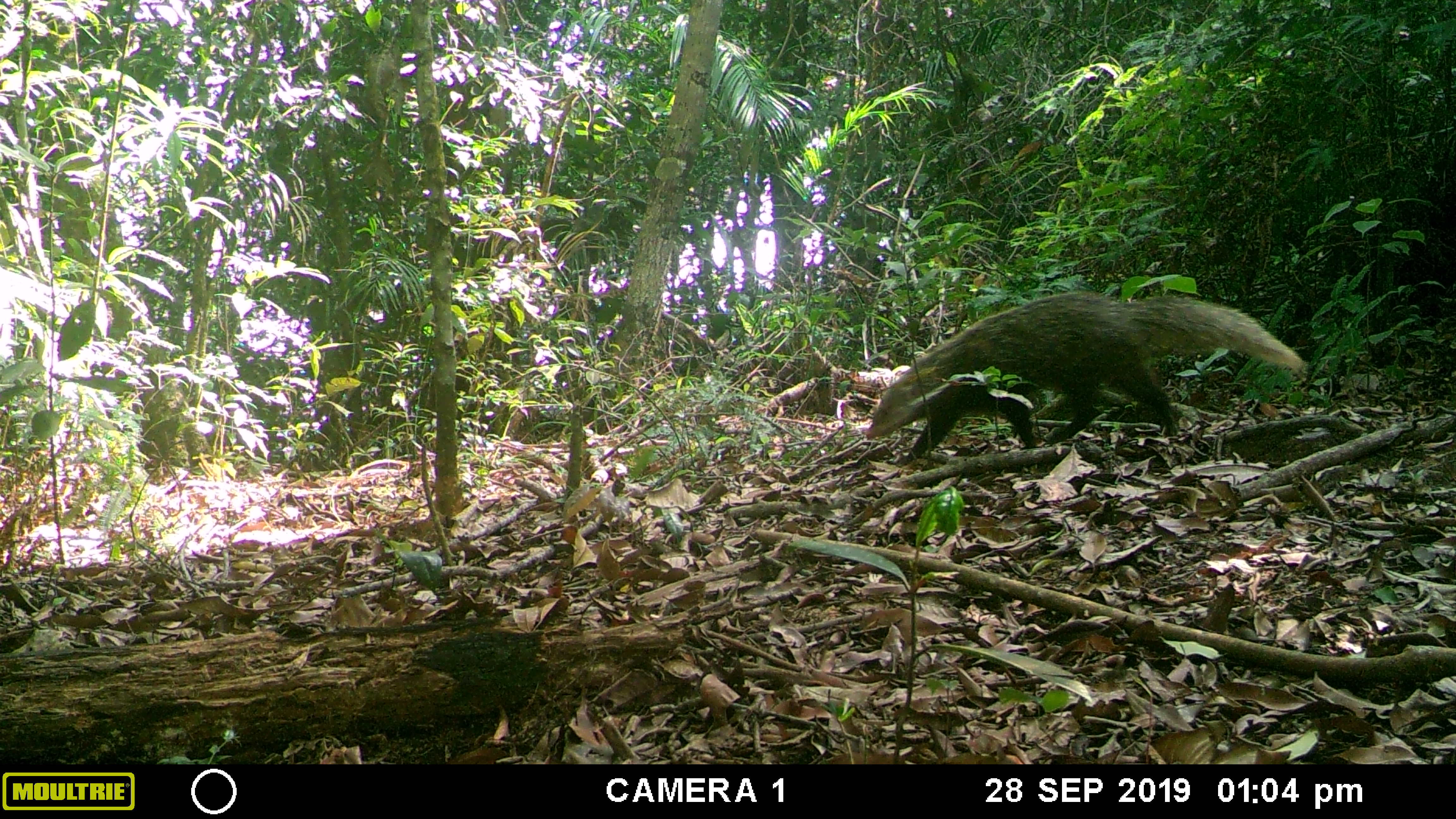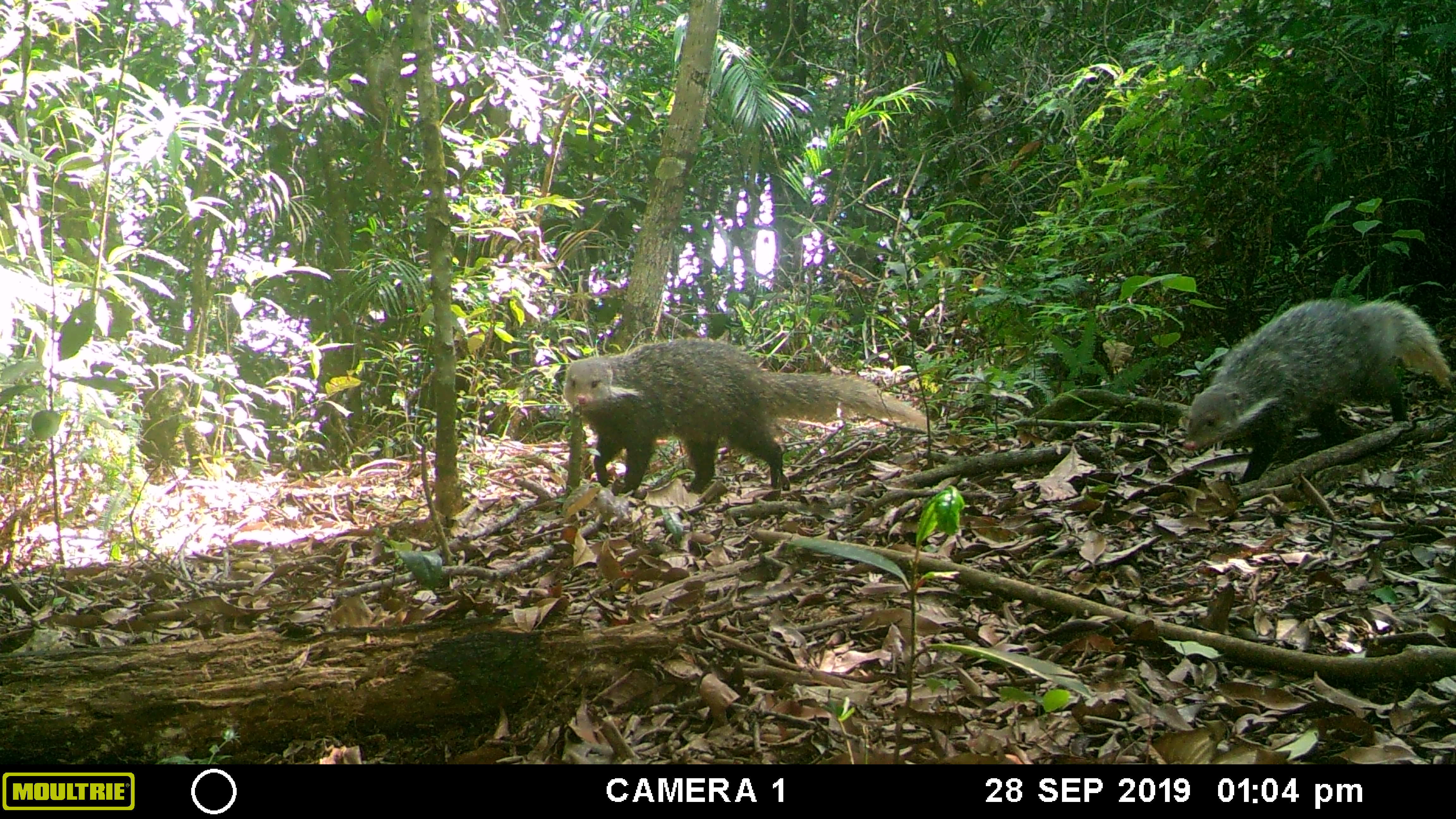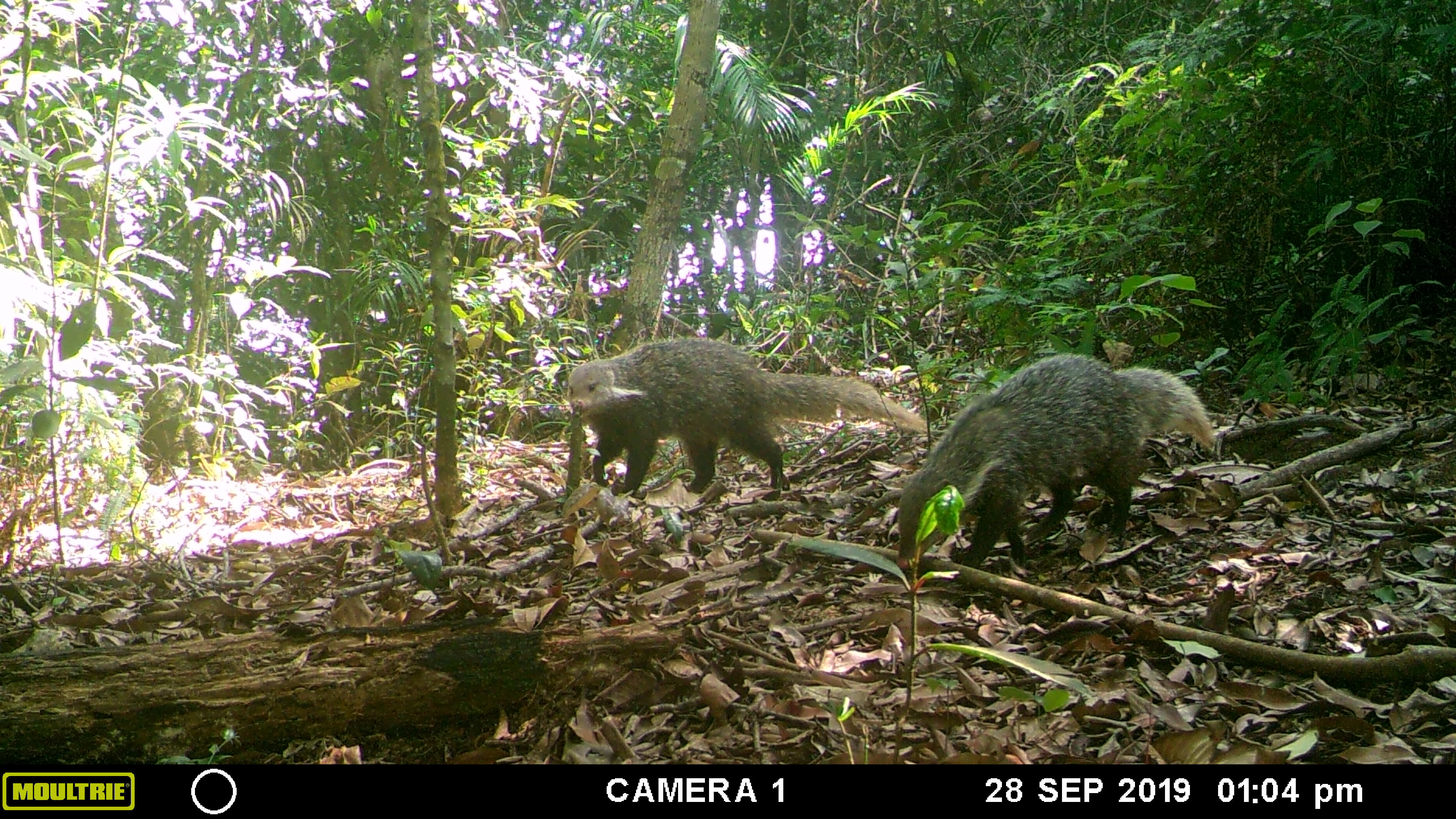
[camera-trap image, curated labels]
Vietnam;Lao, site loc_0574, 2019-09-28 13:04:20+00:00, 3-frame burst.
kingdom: Animalia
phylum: Chordata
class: Mammalia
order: Carnivora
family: Herpestidae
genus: Urva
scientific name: Urva urva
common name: crab-eating mongoose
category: crab eating mongoose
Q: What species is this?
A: Crab eating mongoose (crab-eating mongoose) (Urva urva).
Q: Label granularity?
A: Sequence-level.